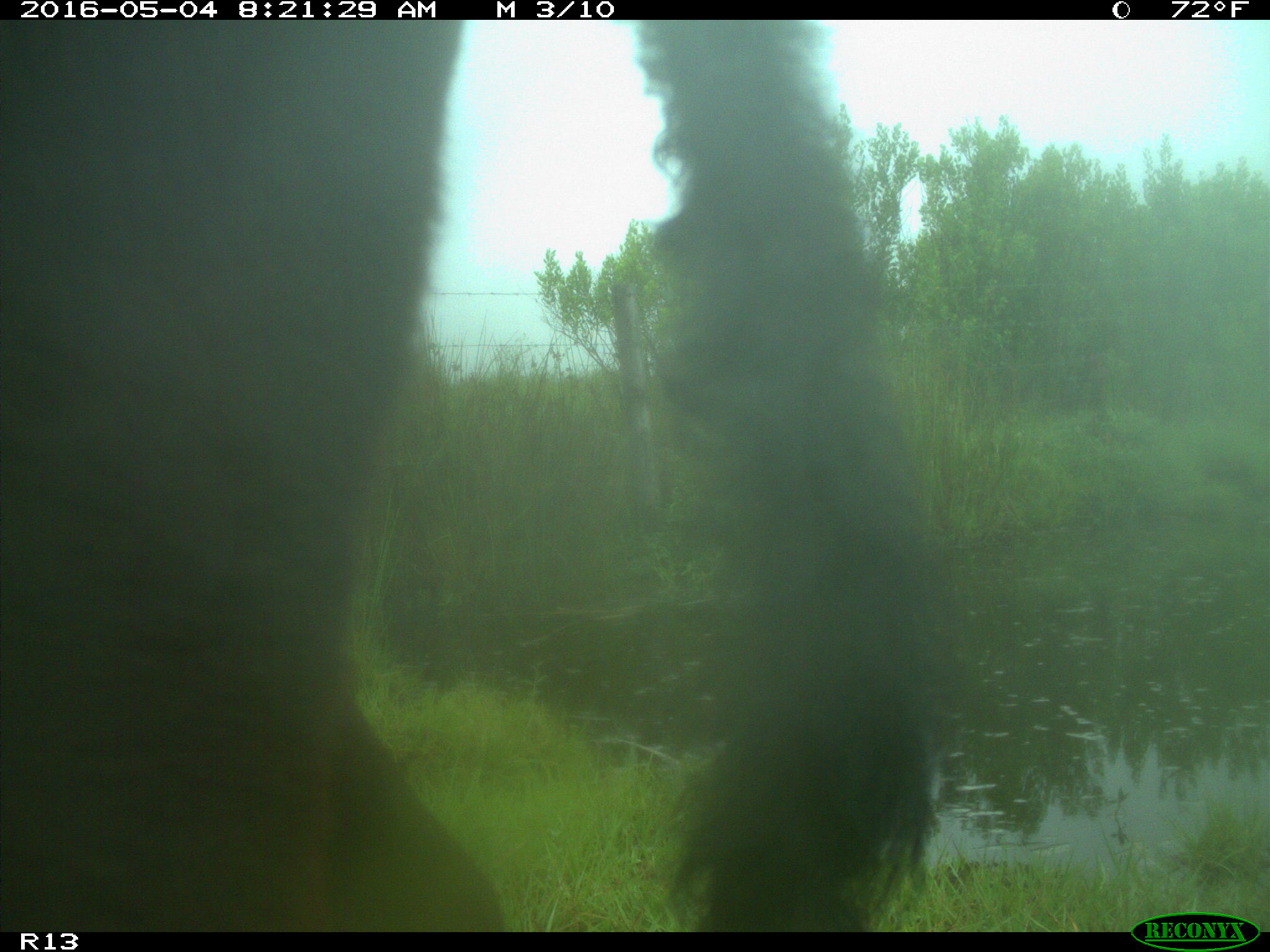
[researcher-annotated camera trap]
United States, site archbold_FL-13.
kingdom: Animalia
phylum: Chordata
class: Mammalia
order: Artiodactyla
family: Bovidae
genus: Bos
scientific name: Bos taurus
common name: domestic cow